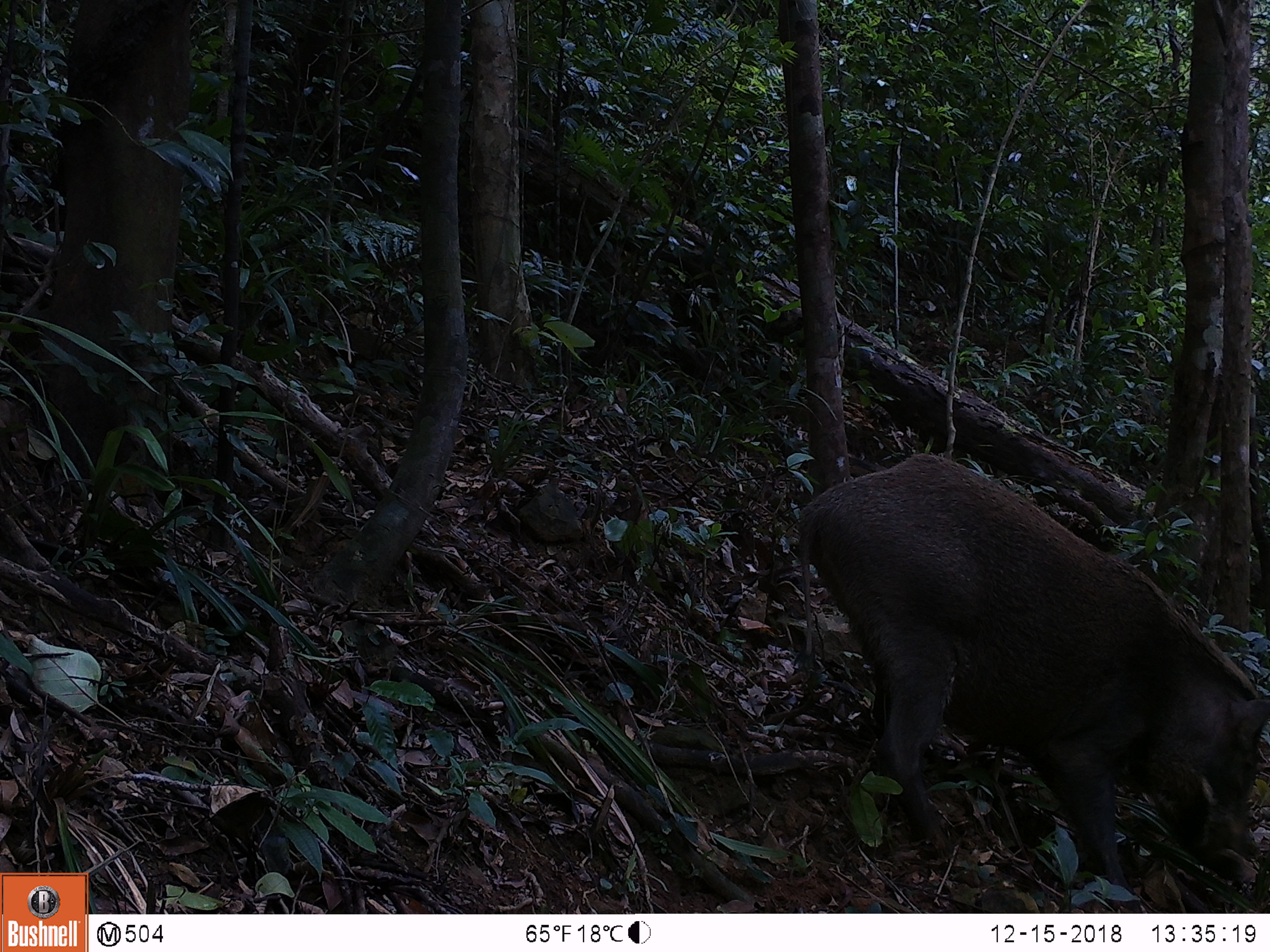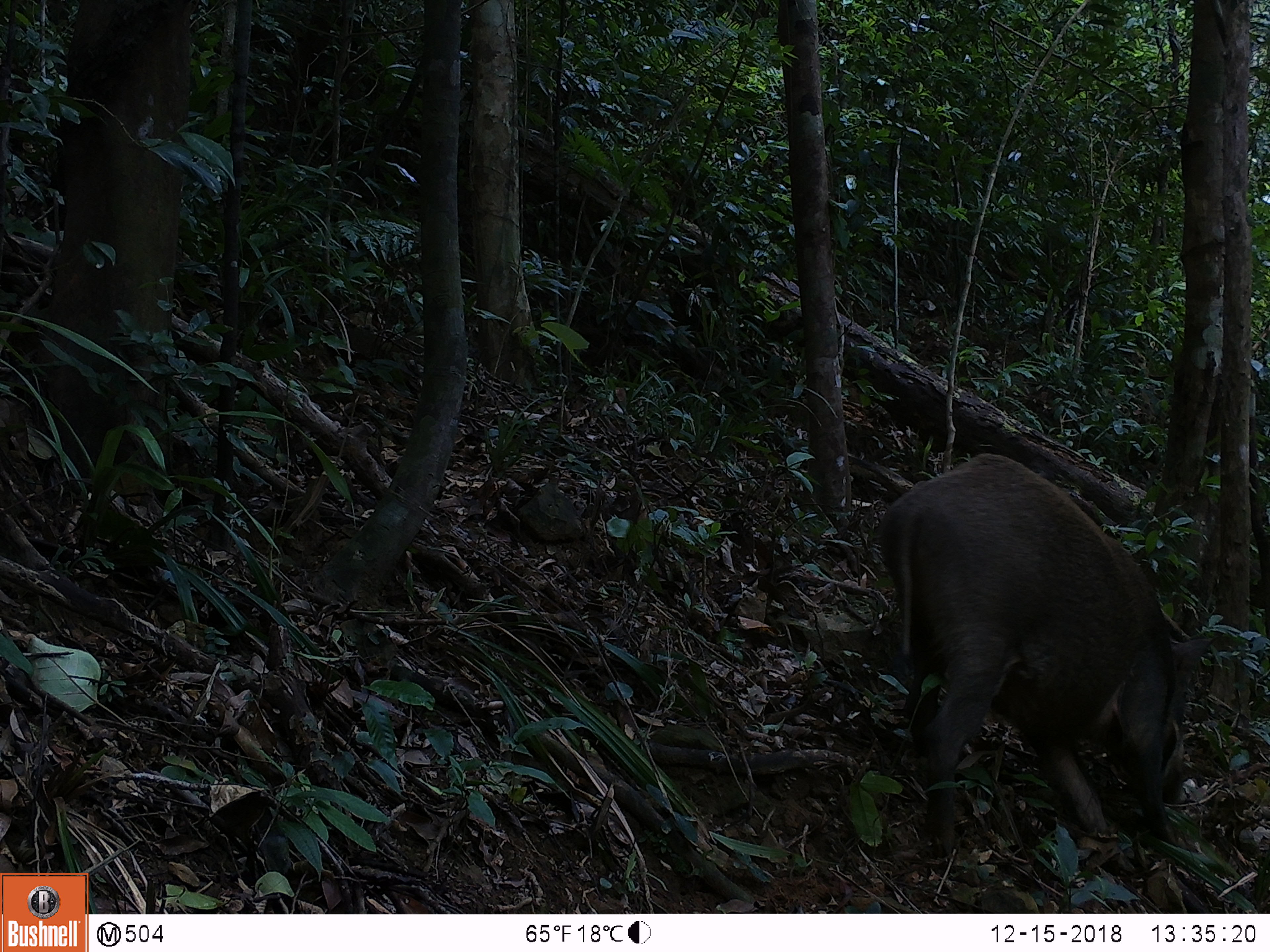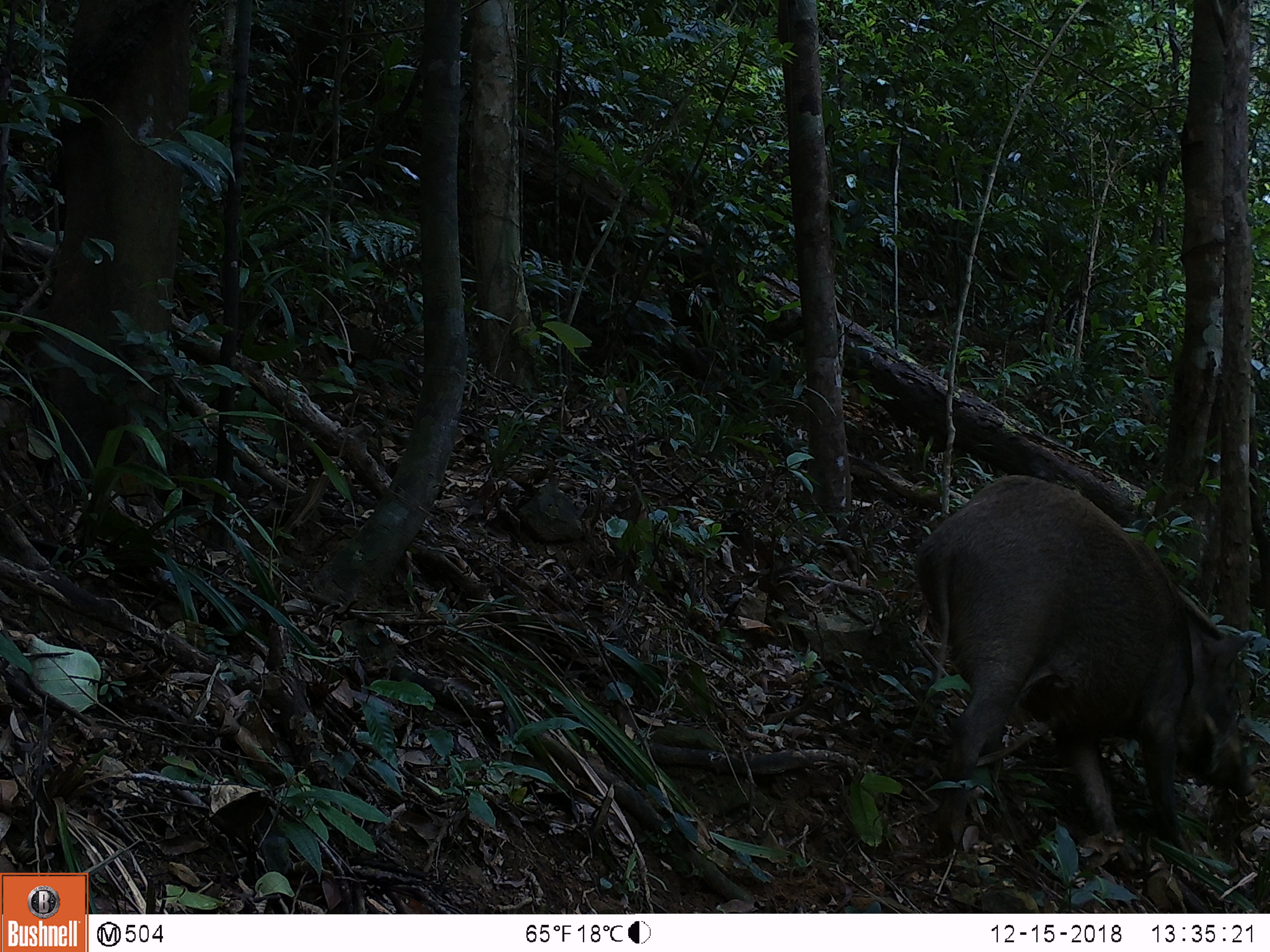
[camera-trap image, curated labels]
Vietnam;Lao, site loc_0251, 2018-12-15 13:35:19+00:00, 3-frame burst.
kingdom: Animalia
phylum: Chordata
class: Mammalia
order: Artiodactyla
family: Suidae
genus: Sus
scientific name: Sus scrofa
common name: eurasian wild pig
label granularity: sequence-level